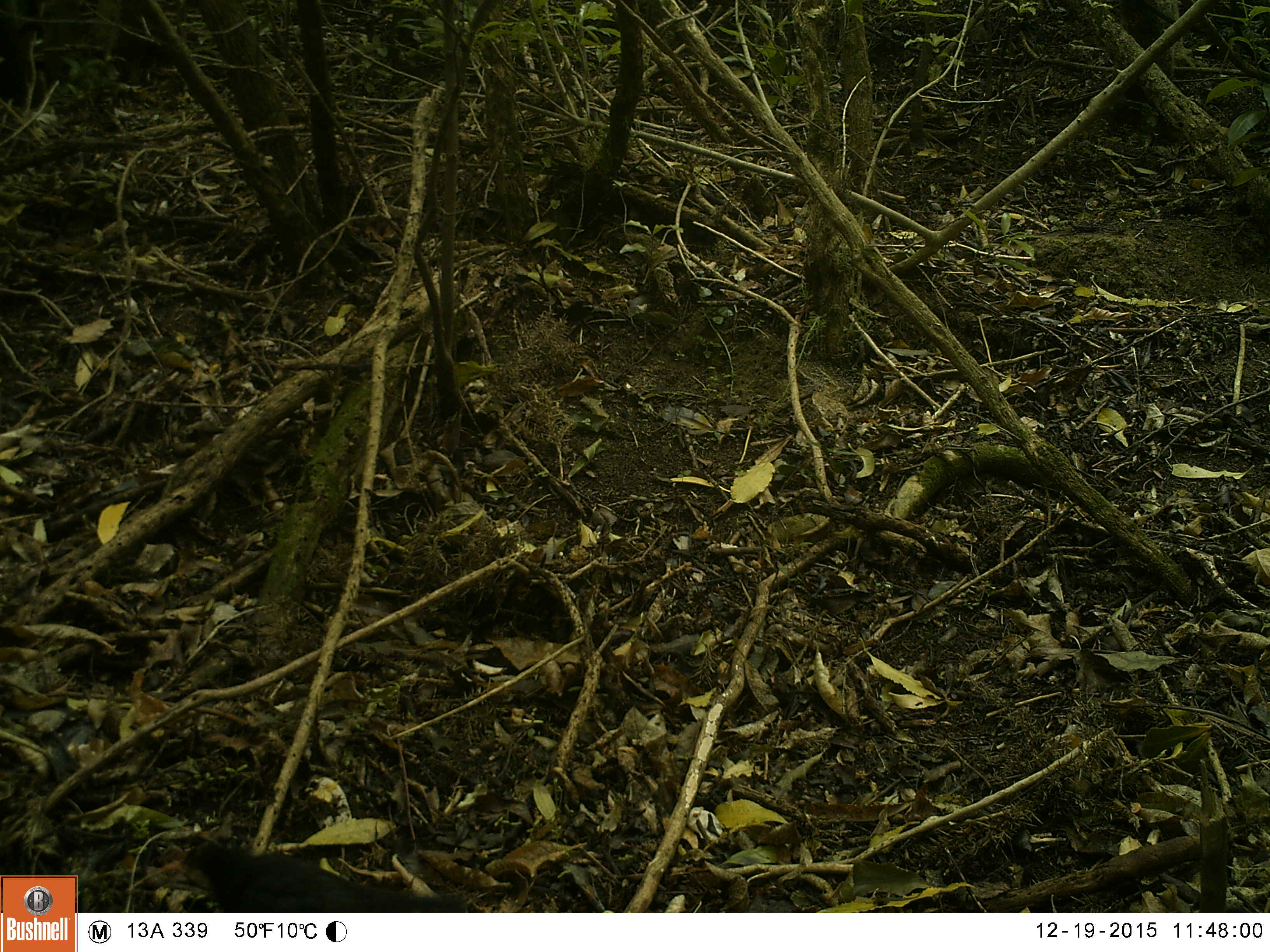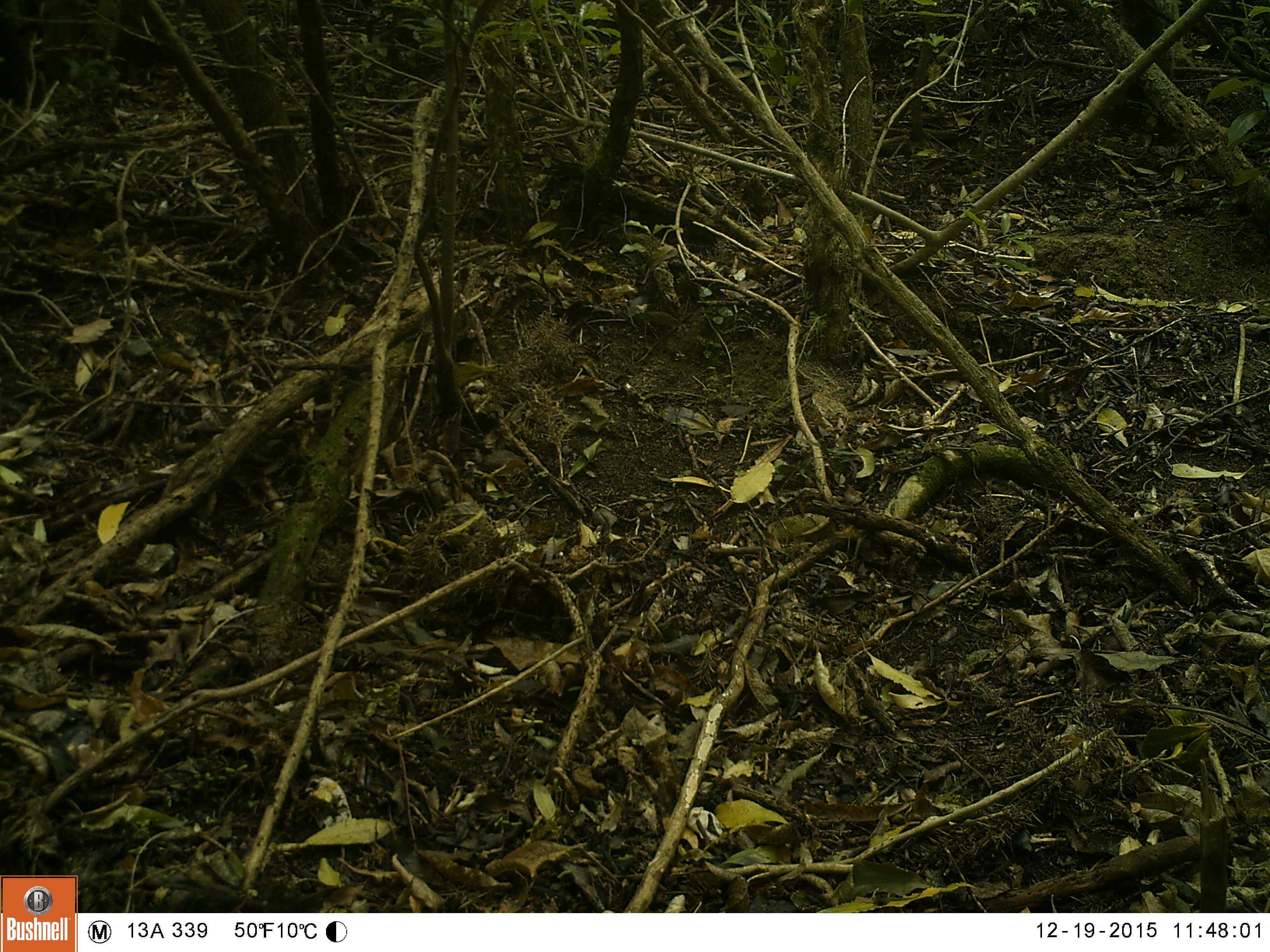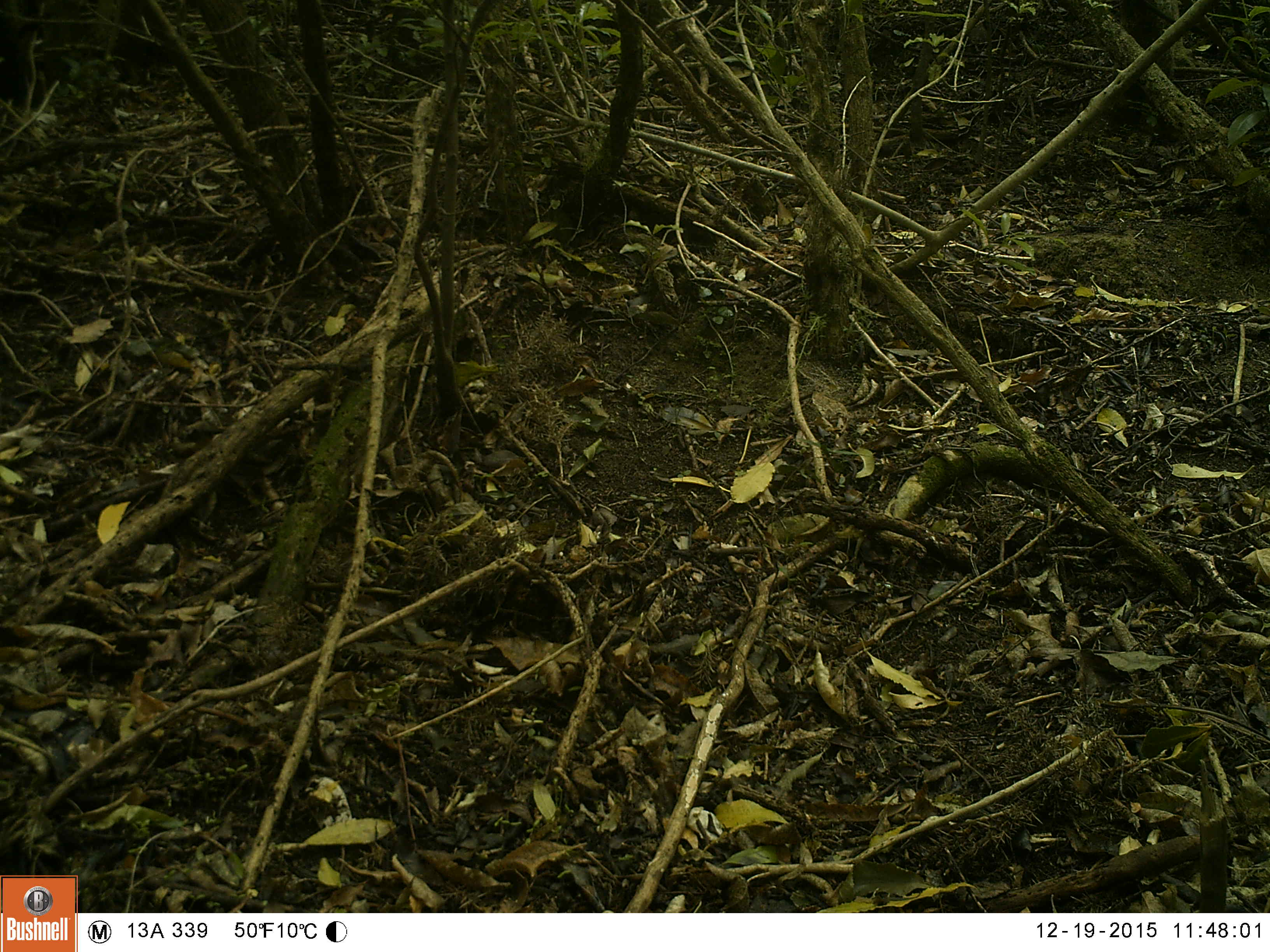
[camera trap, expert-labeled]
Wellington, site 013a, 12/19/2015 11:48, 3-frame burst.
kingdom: Animalia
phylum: Chordata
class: Aves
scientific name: Aves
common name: bird